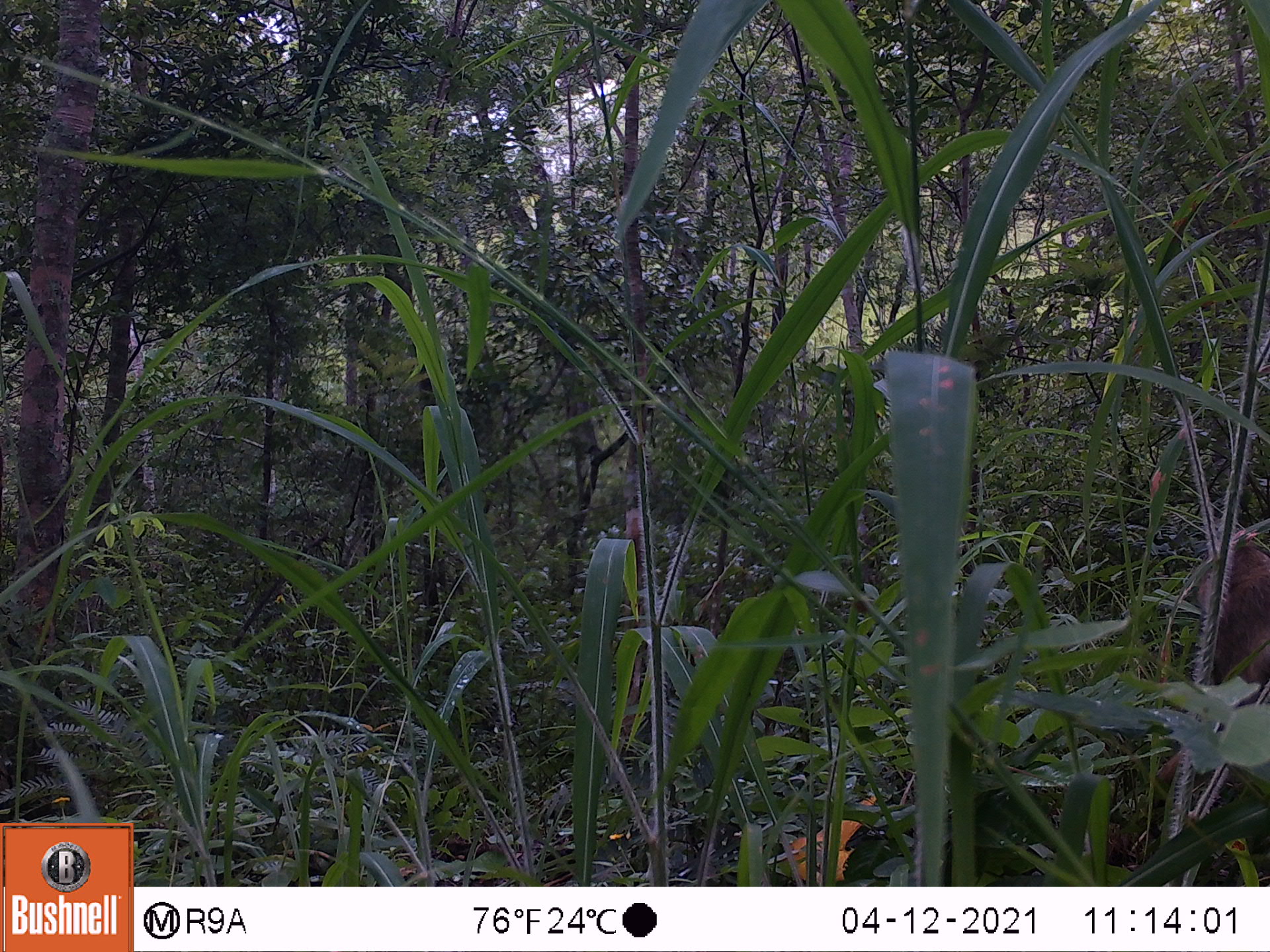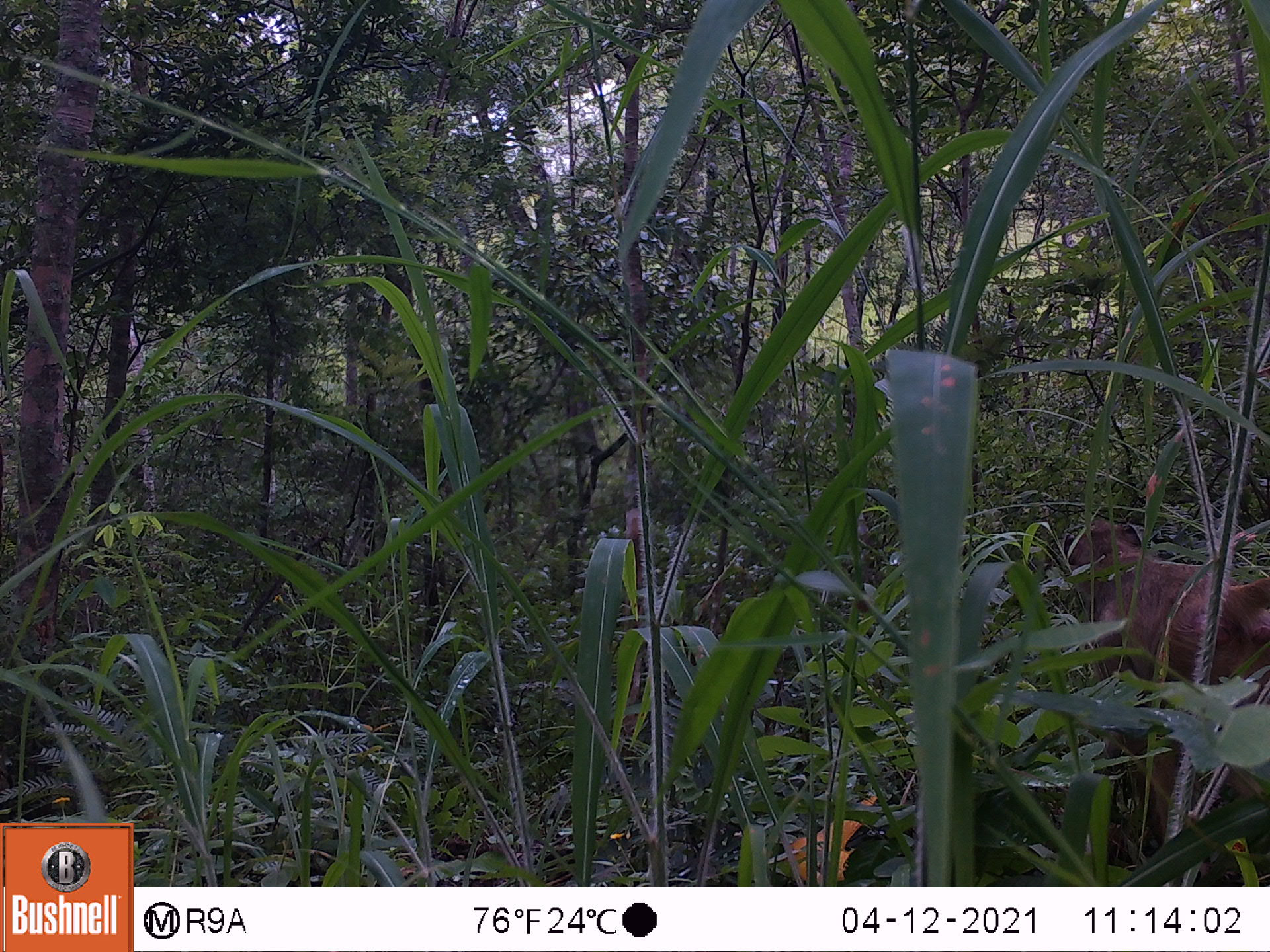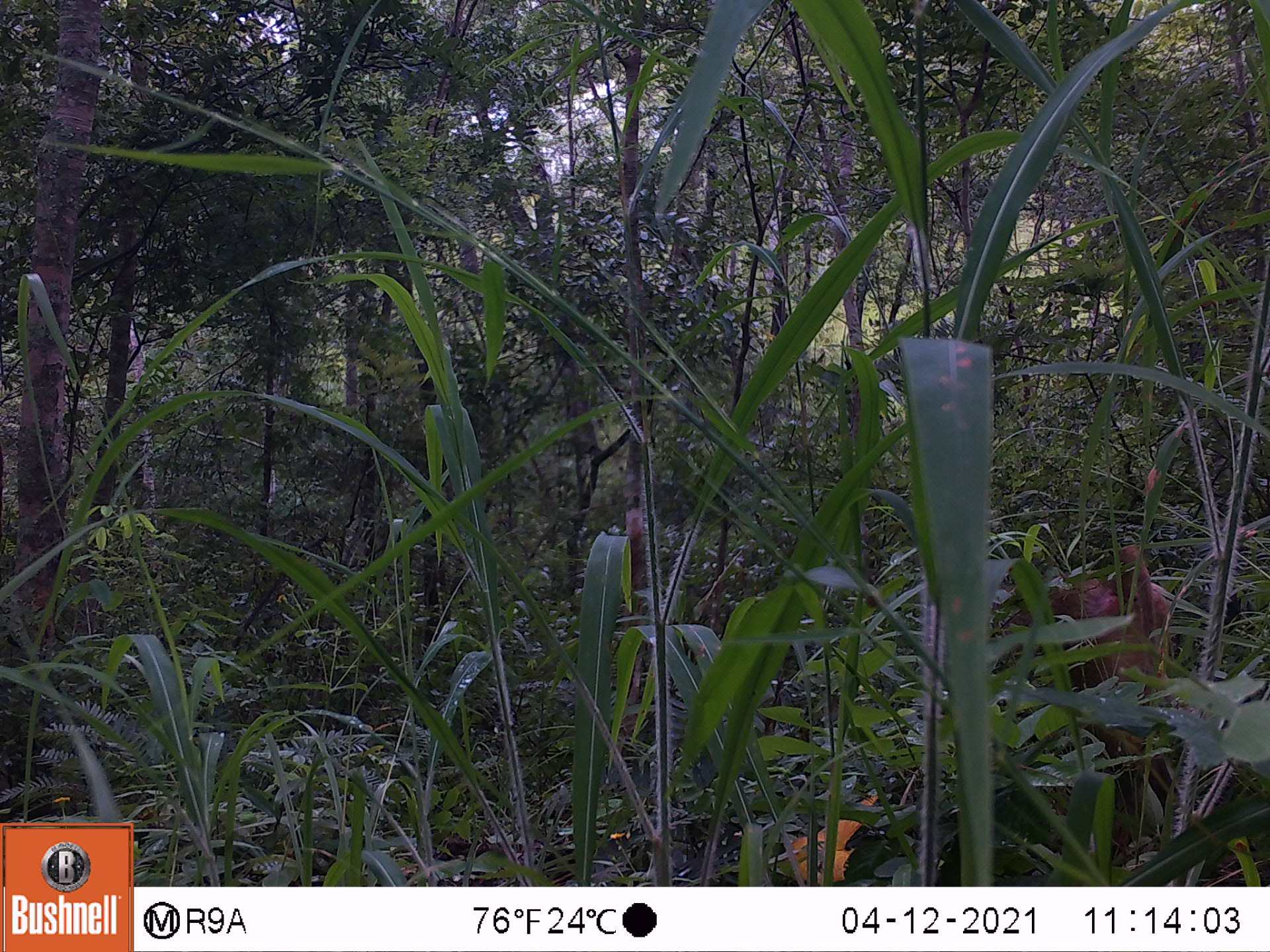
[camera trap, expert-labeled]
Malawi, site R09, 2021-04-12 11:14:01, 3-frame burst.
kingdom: Animalia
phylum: Chordata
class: Mammalia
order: Primates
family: Cercopithecidae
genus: Papio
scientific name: Papio cynocephalus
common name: yellow baboon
Yellow baboon (Papio cynocephalus), count 1.